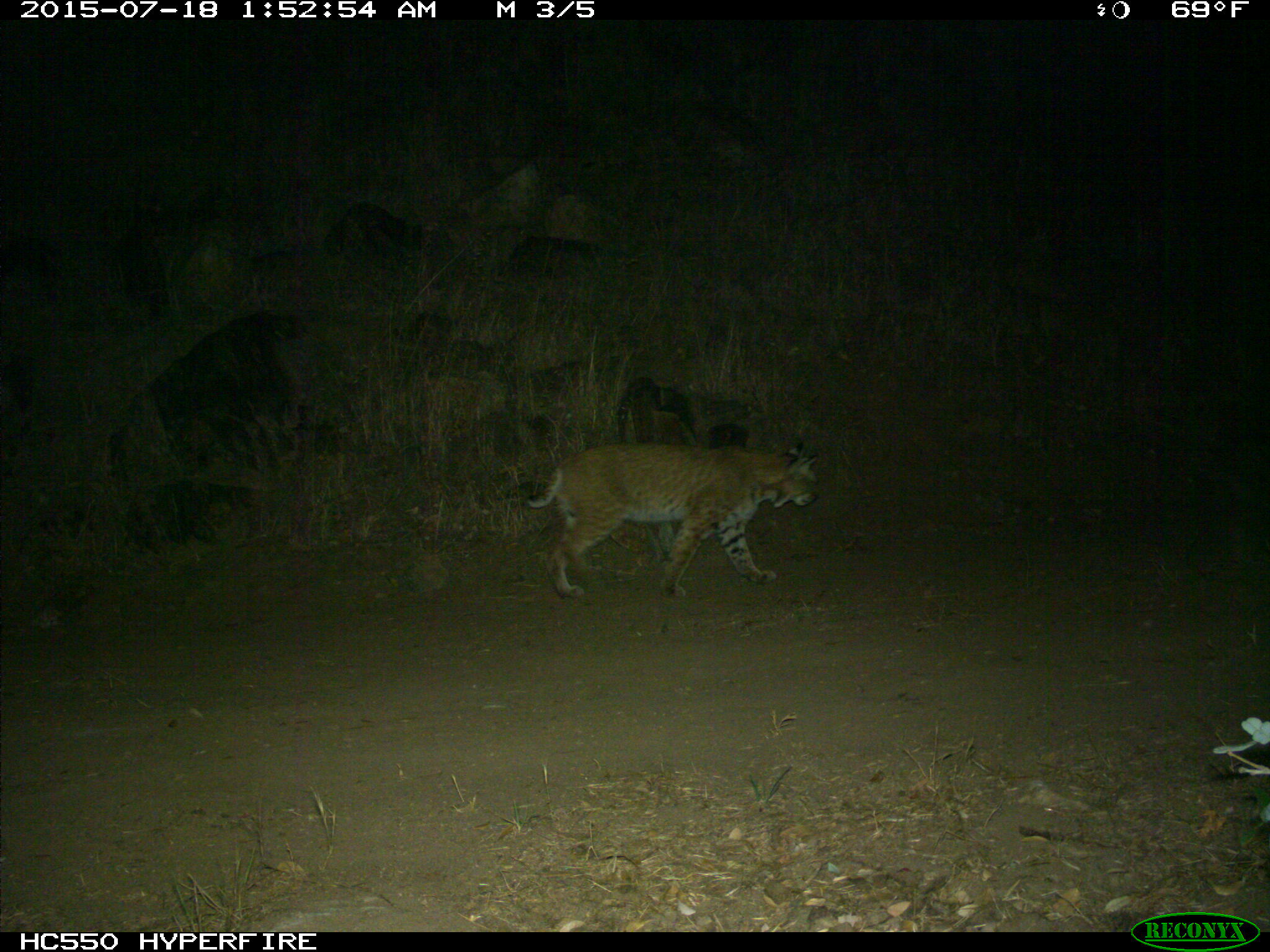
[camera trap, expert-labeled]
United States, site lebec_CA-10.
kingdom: Animalia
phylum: Chordata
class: Mammalia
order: Carnivora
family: Felidae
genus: Lynx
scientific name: Lynx rufus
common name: bobcat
Lynx rufus (bobcat).